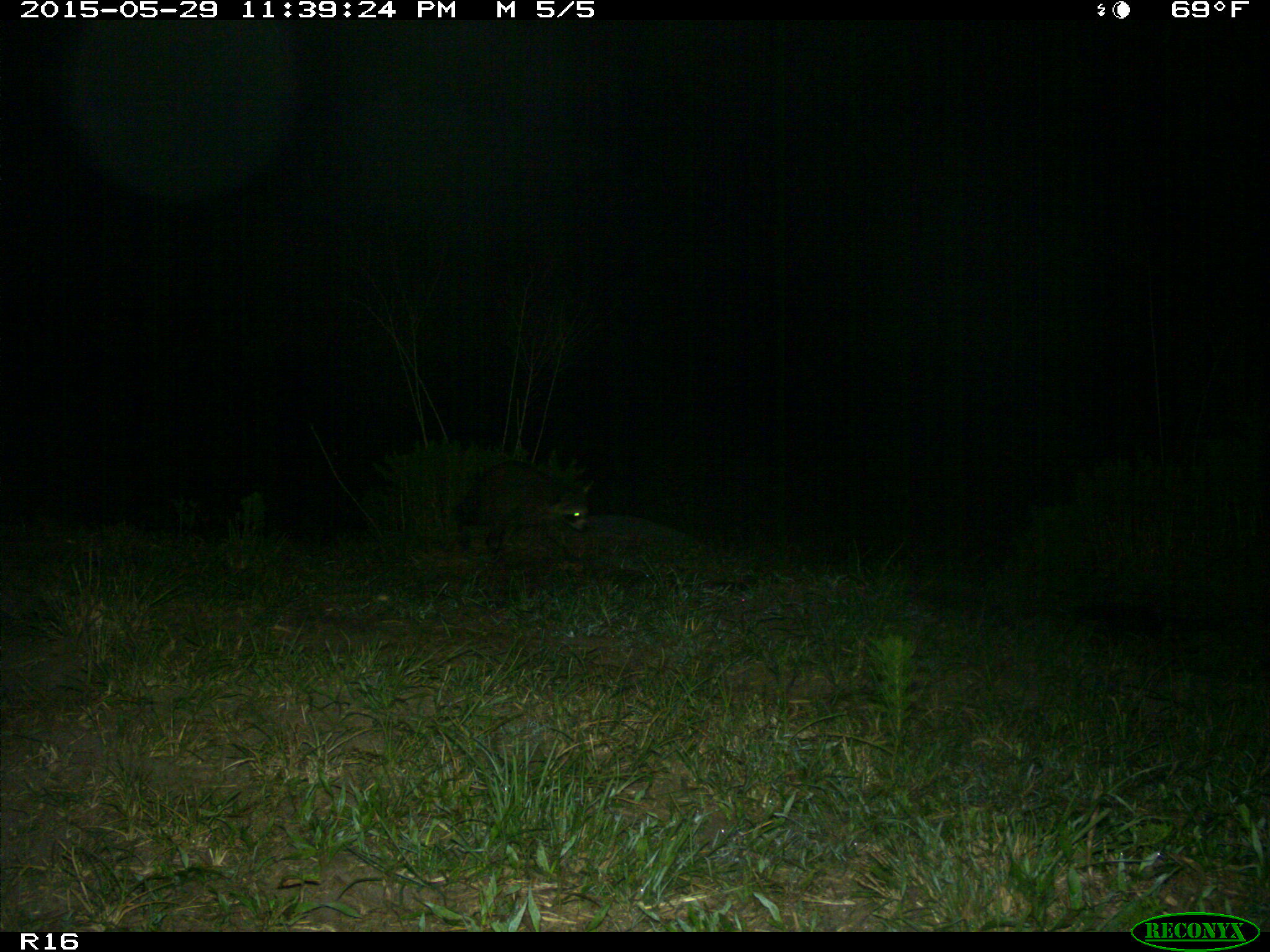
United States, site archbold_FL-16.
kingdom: Animalia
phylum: Chordata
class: Mammalia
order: Carnivora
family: Procyonidae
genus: Procyon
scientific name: Procyon lotor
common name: common raccoon